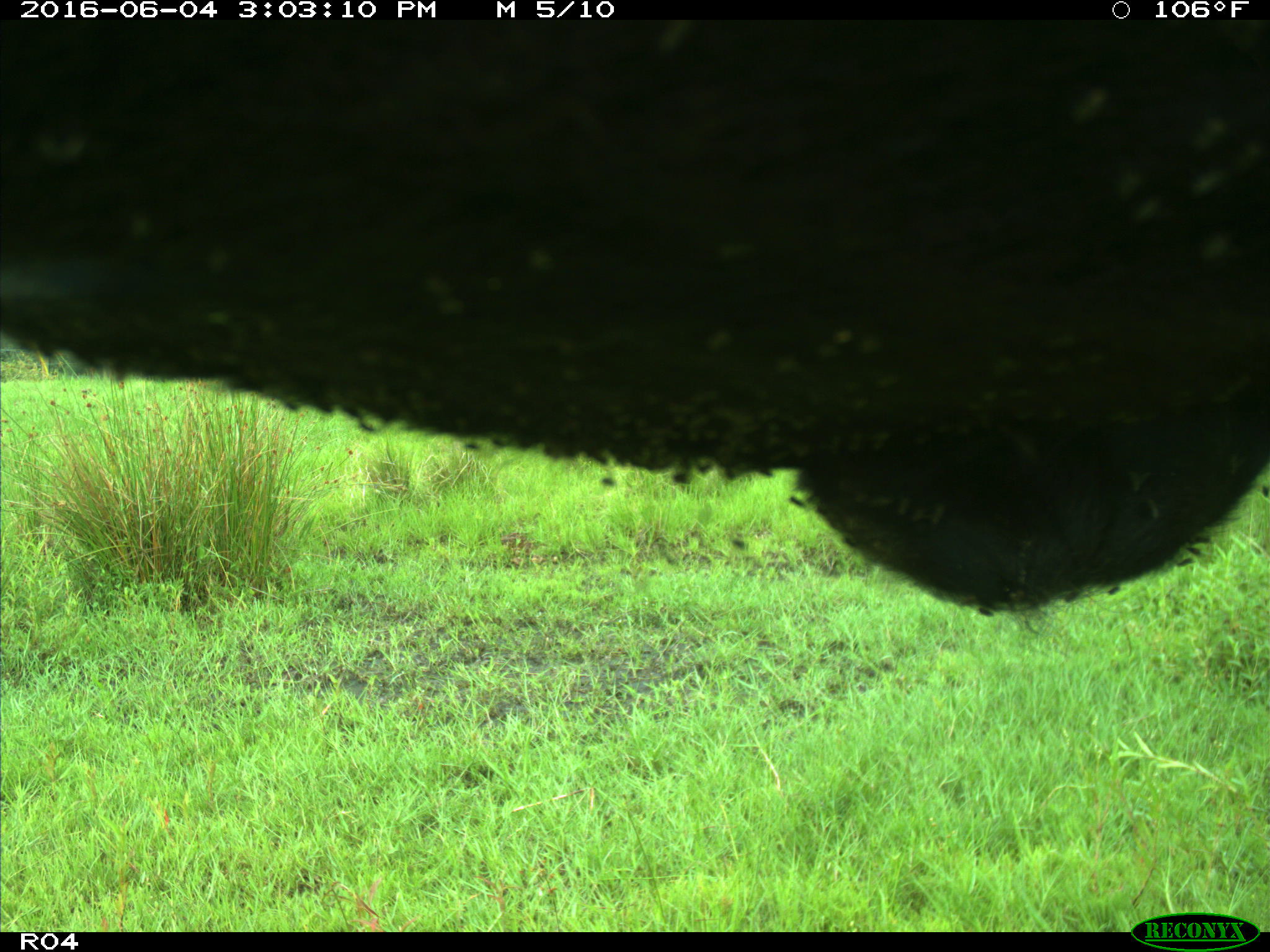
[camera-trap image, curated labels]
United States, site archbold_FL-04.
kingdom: Animalia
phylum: Chordata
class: Mammalia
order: Artiodactyla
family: Bovidae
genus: Bos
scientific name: Bos taurus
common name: domestic cow